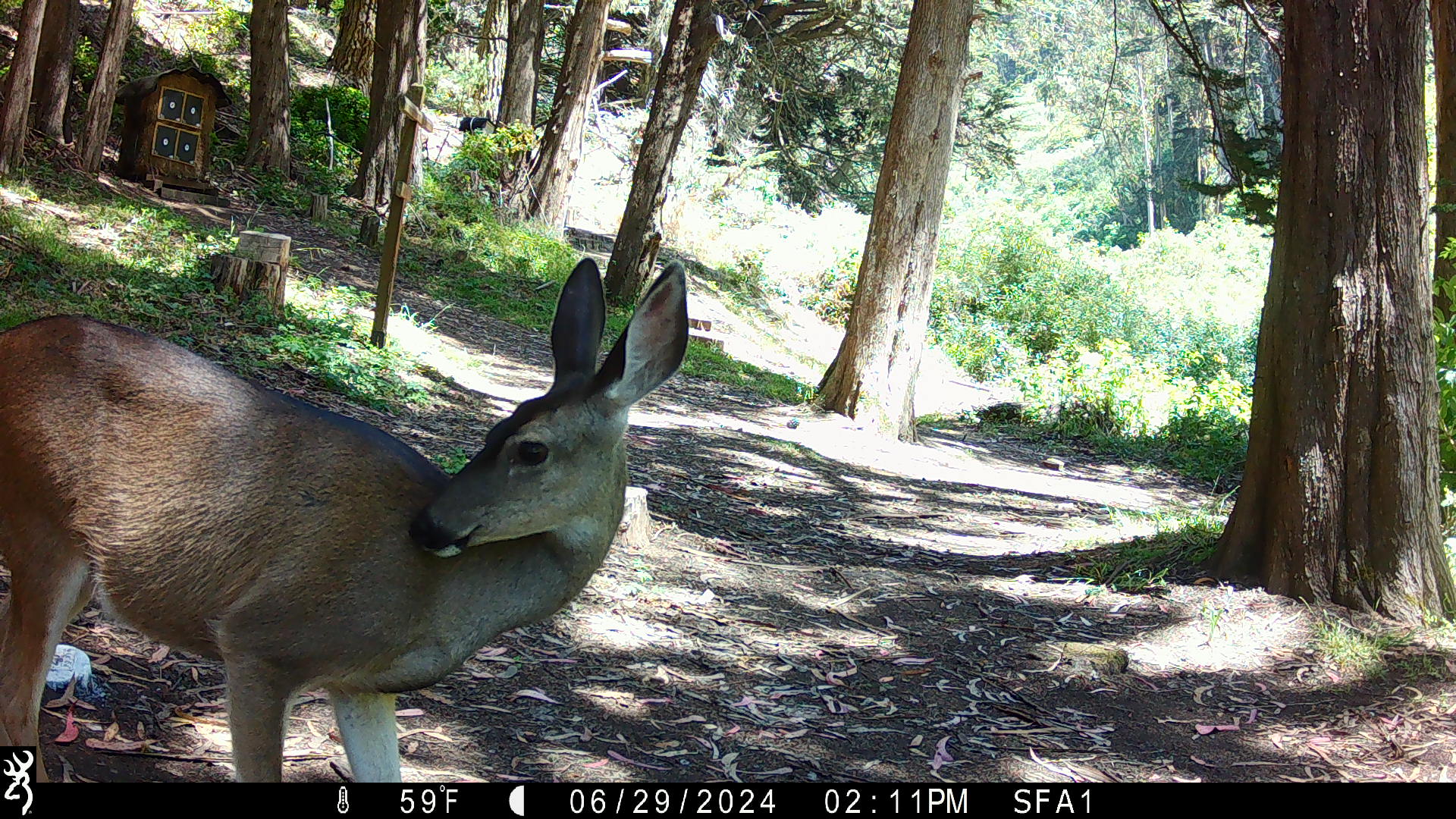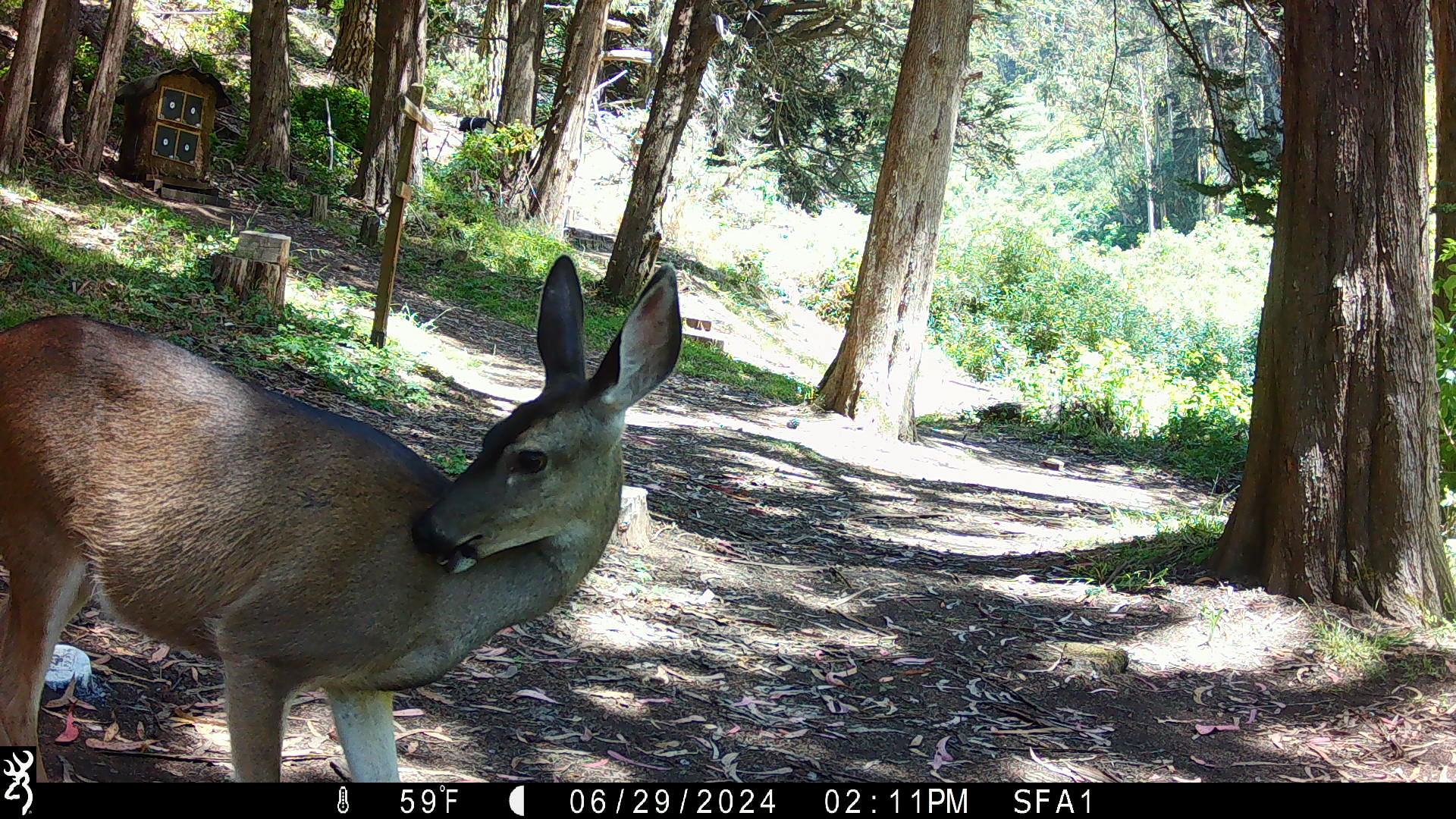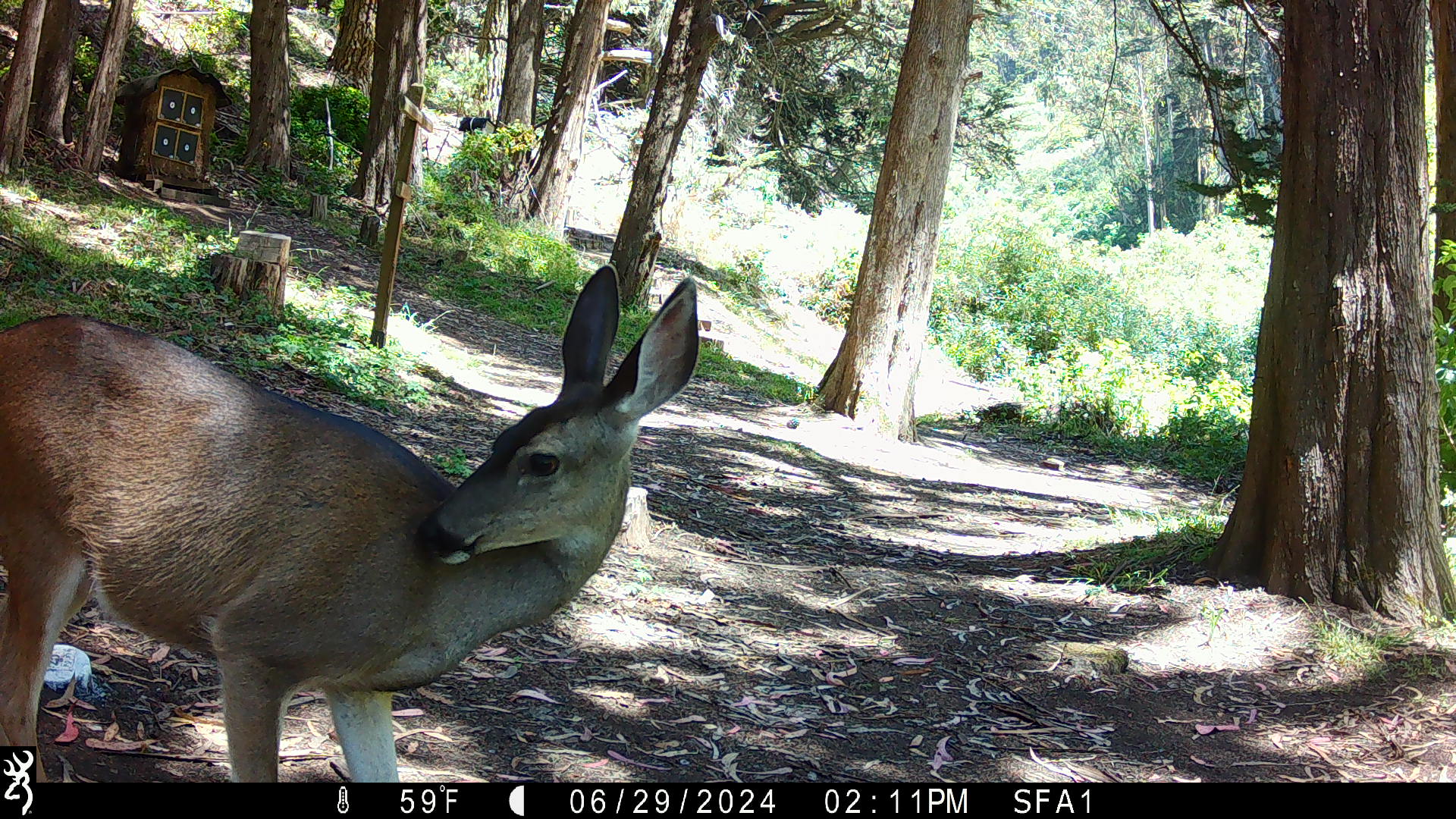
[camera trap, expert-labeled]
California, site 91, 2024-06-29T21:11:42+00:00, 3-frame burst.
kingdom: Animalia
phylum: Chordata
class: Mammalia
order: Artiodactyla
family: Cervidae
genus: Odocoileus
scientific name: Odocoileus hemionus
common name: mule deer